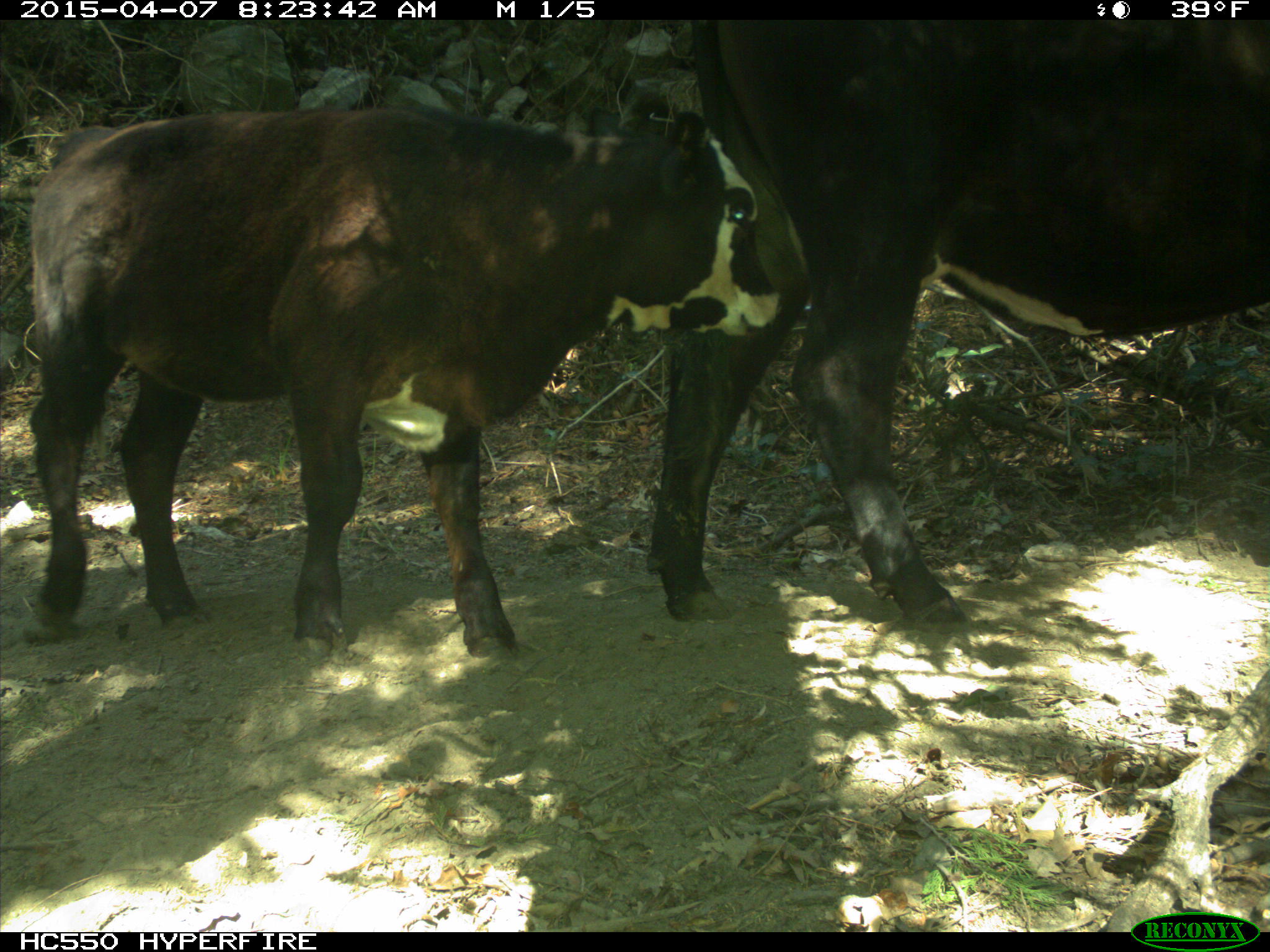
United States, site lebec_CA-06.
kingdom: Animalia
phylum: Chordata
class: Mammalia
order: Artiodactyla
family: Bovidae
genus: Bos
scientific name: Bos taurus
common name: domestic cow